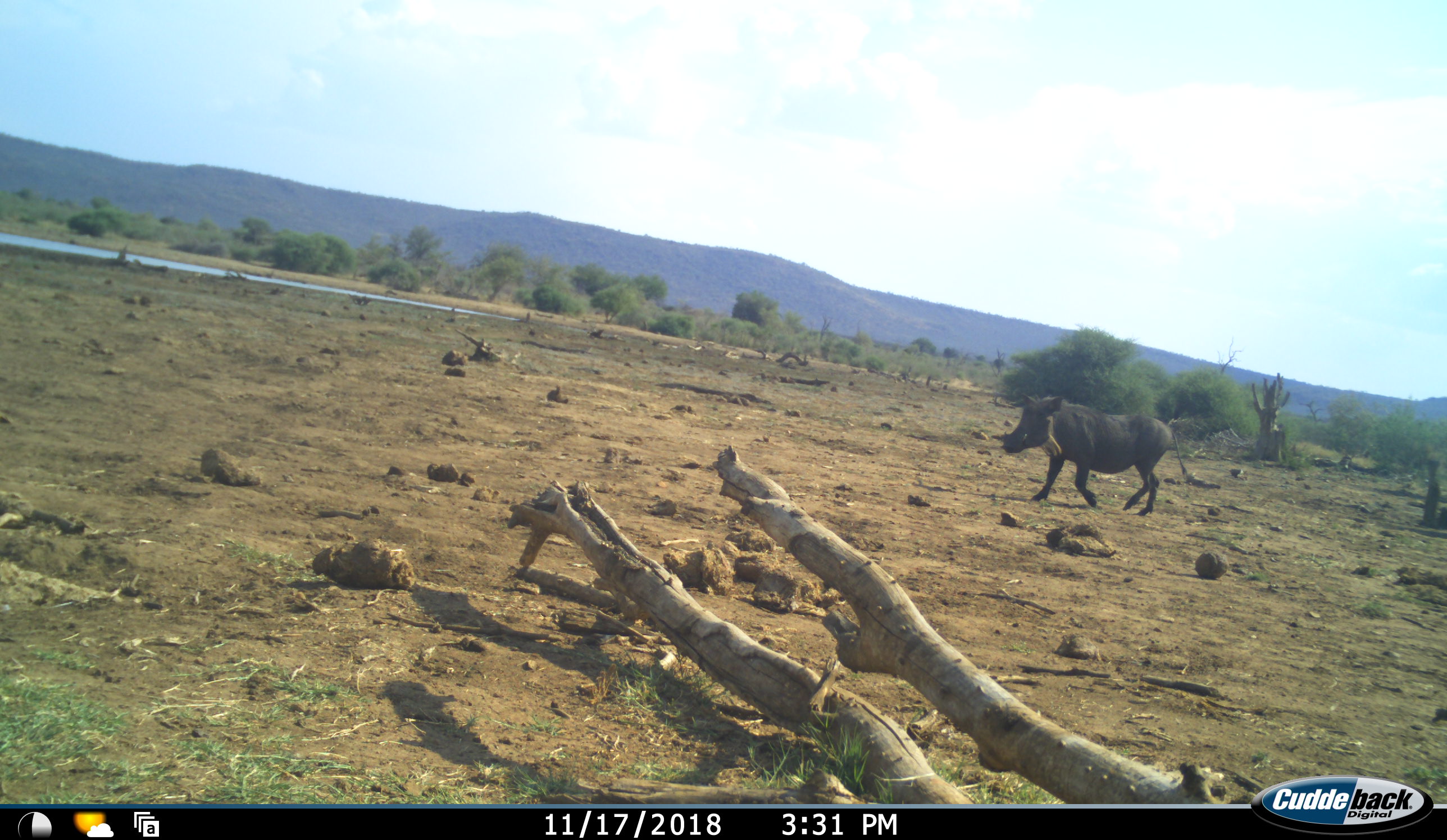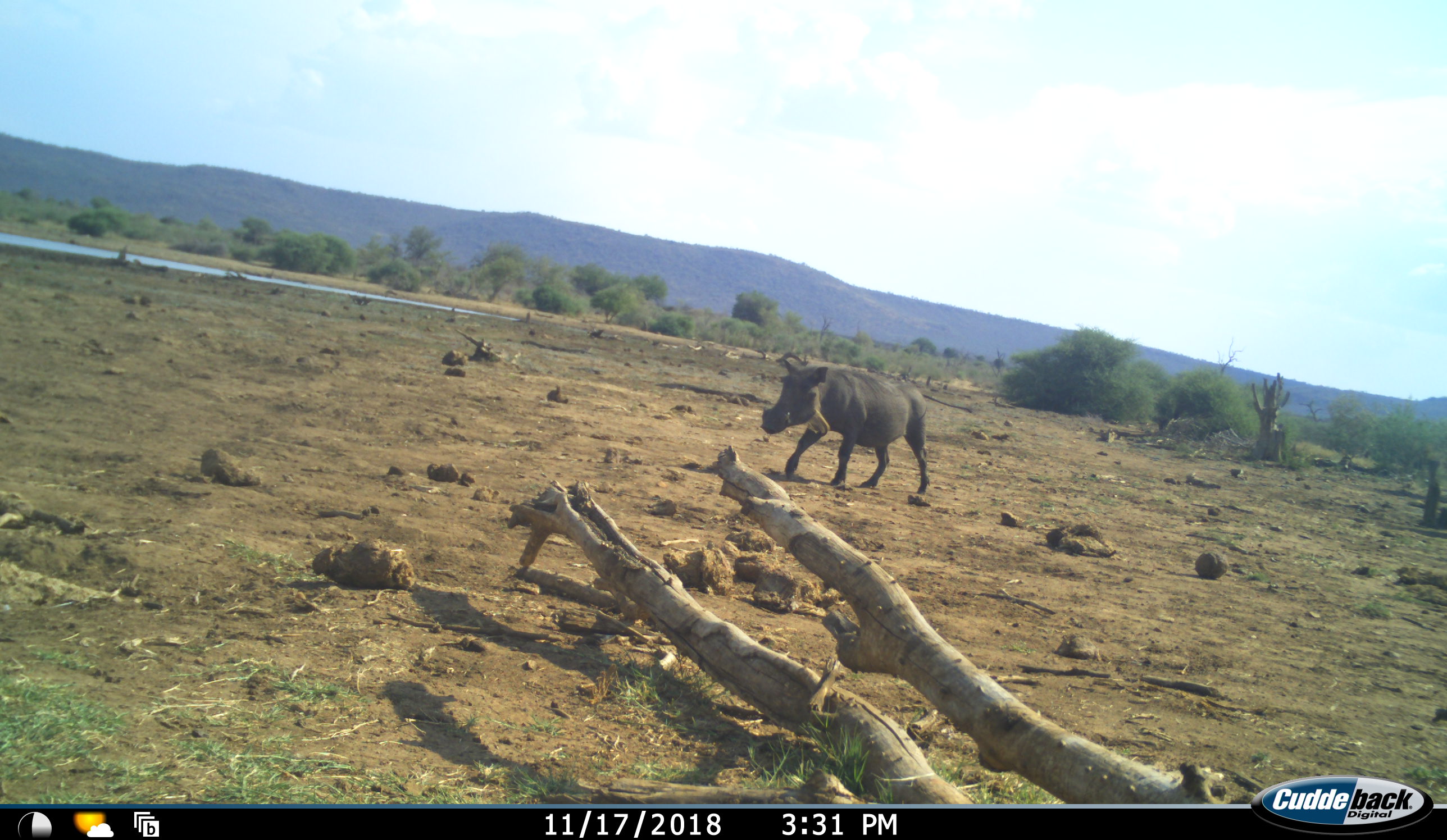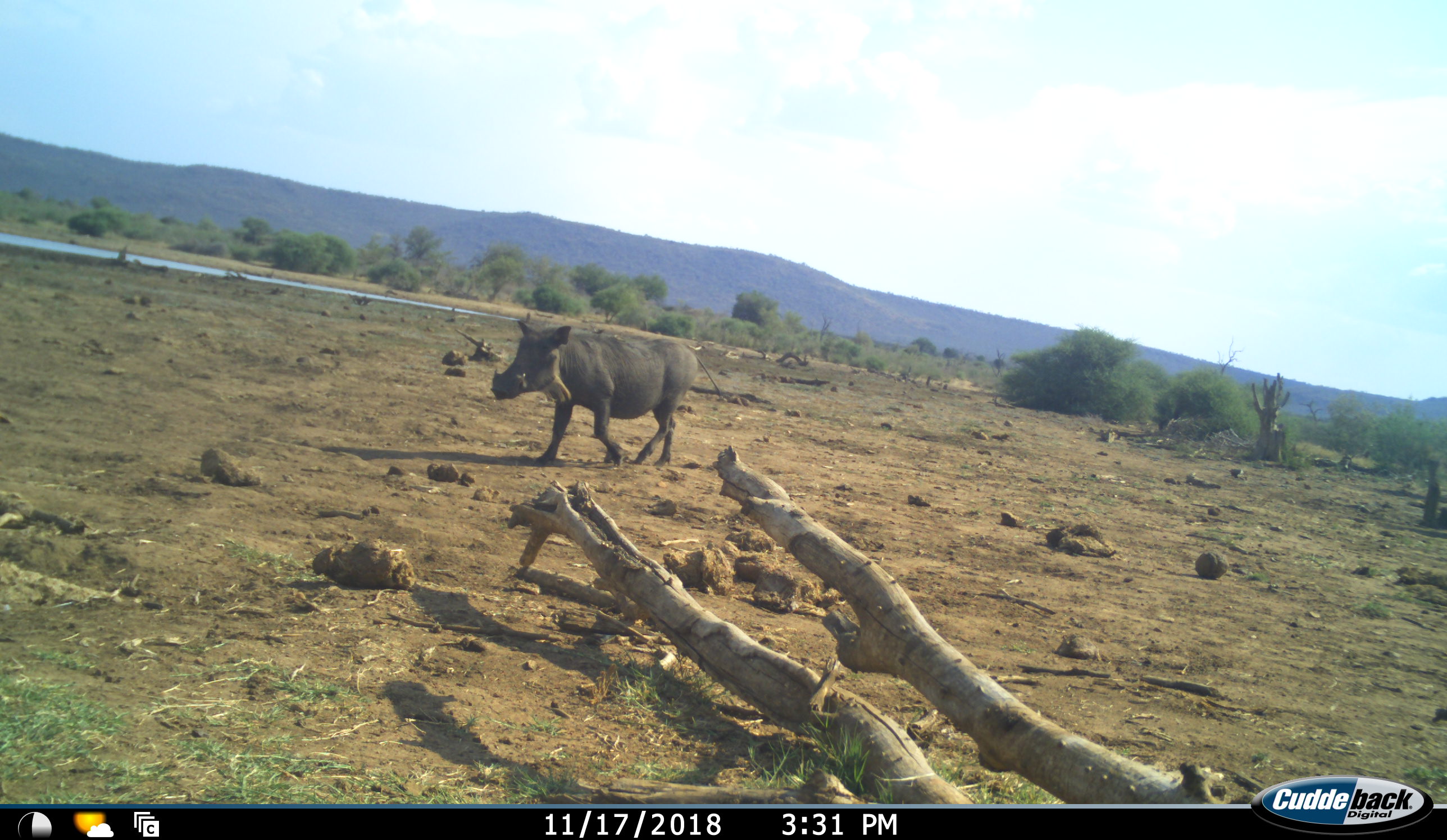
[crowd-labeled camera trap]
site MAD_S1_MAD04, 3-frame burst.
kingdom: Animalia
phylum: Chordata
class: Mammalia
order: Artiodactyla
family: Suidae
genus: Phacochoerus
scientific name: Phacochoerus africanus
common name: warthog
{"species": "warthog (Phacochoerus africanus)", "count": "1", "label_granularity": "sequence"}